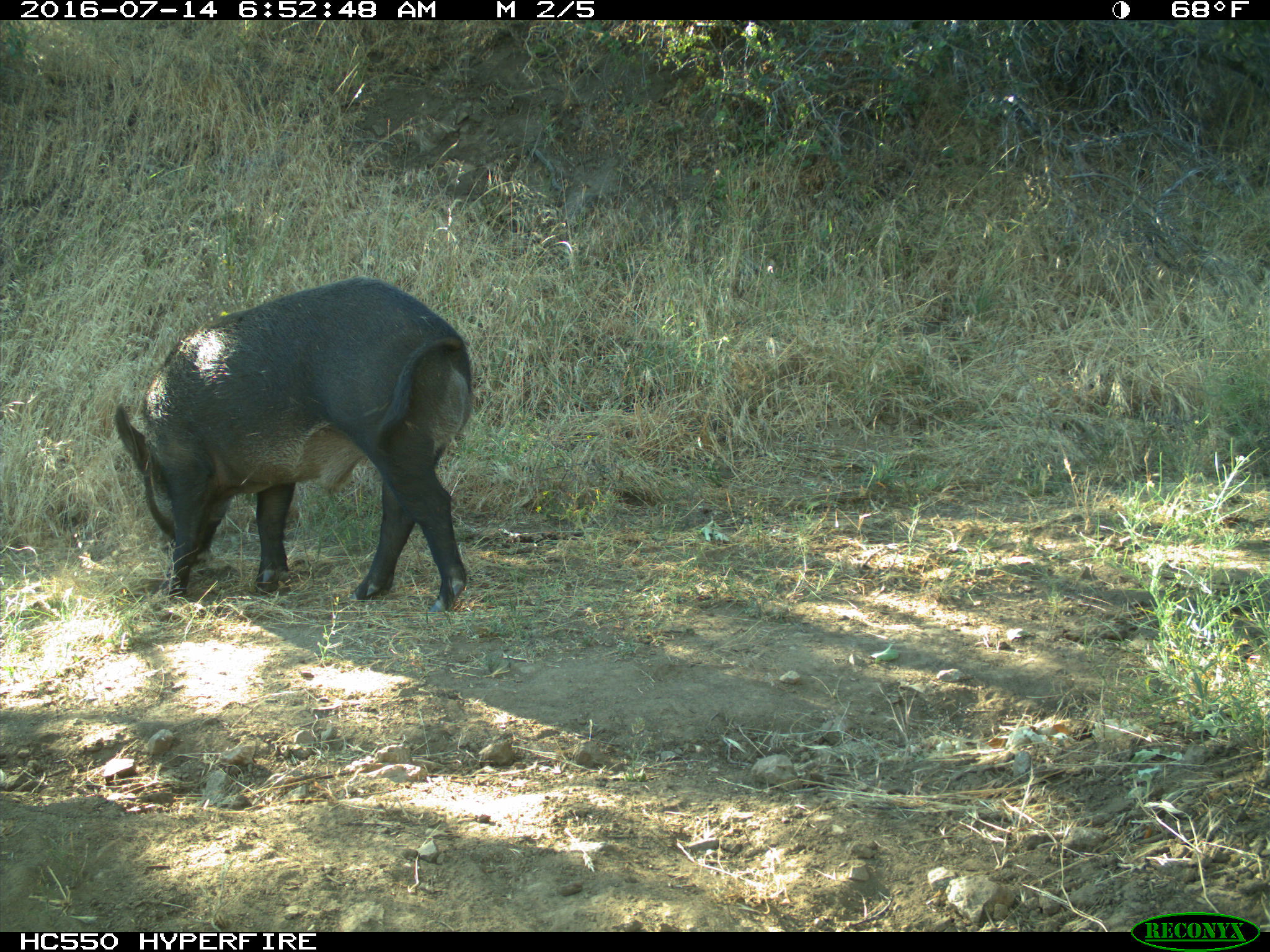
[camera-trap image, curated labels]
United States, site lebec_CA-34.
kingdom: Animalia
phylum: Chordata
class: Mammalia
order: Artiodactyla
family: Suidae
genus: Sus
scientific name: Sus scrofa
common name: wild boar